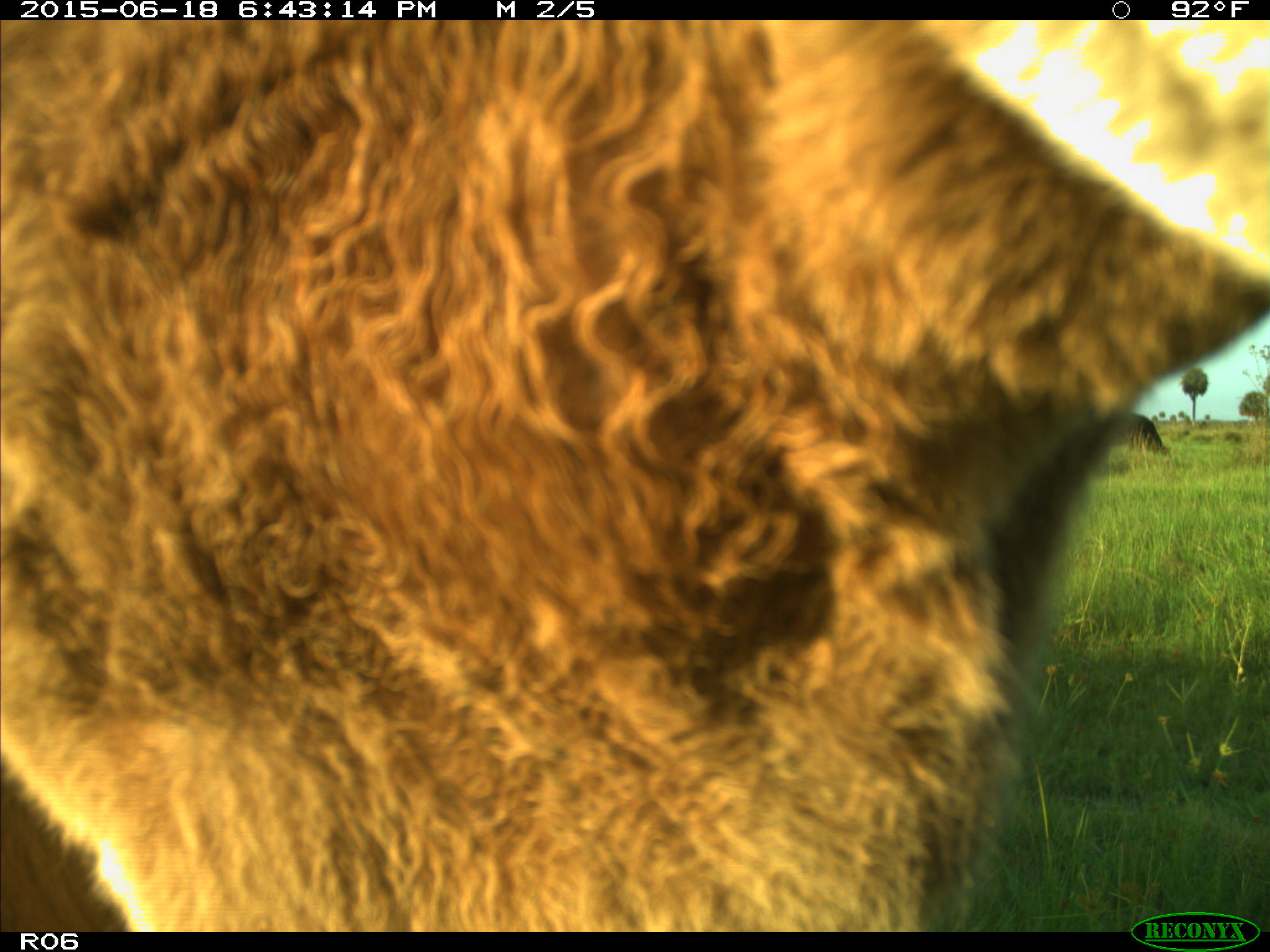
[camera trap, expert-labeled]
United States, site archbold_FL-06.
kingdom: Animalia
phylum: Chordata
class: Mammalia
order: Artiodactyla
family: Bovidae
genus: Bos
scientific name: Bos taurus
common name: domestic cow